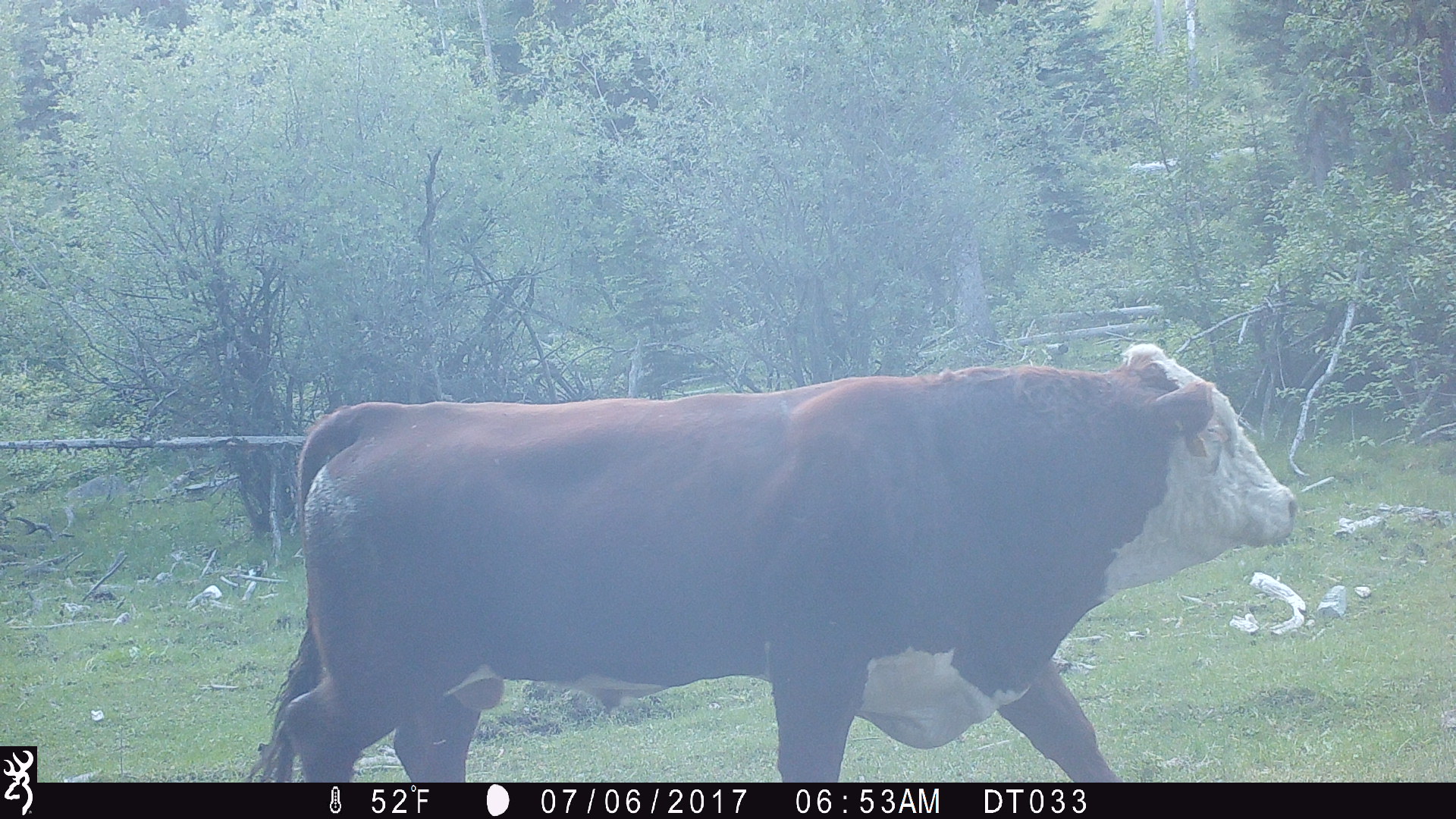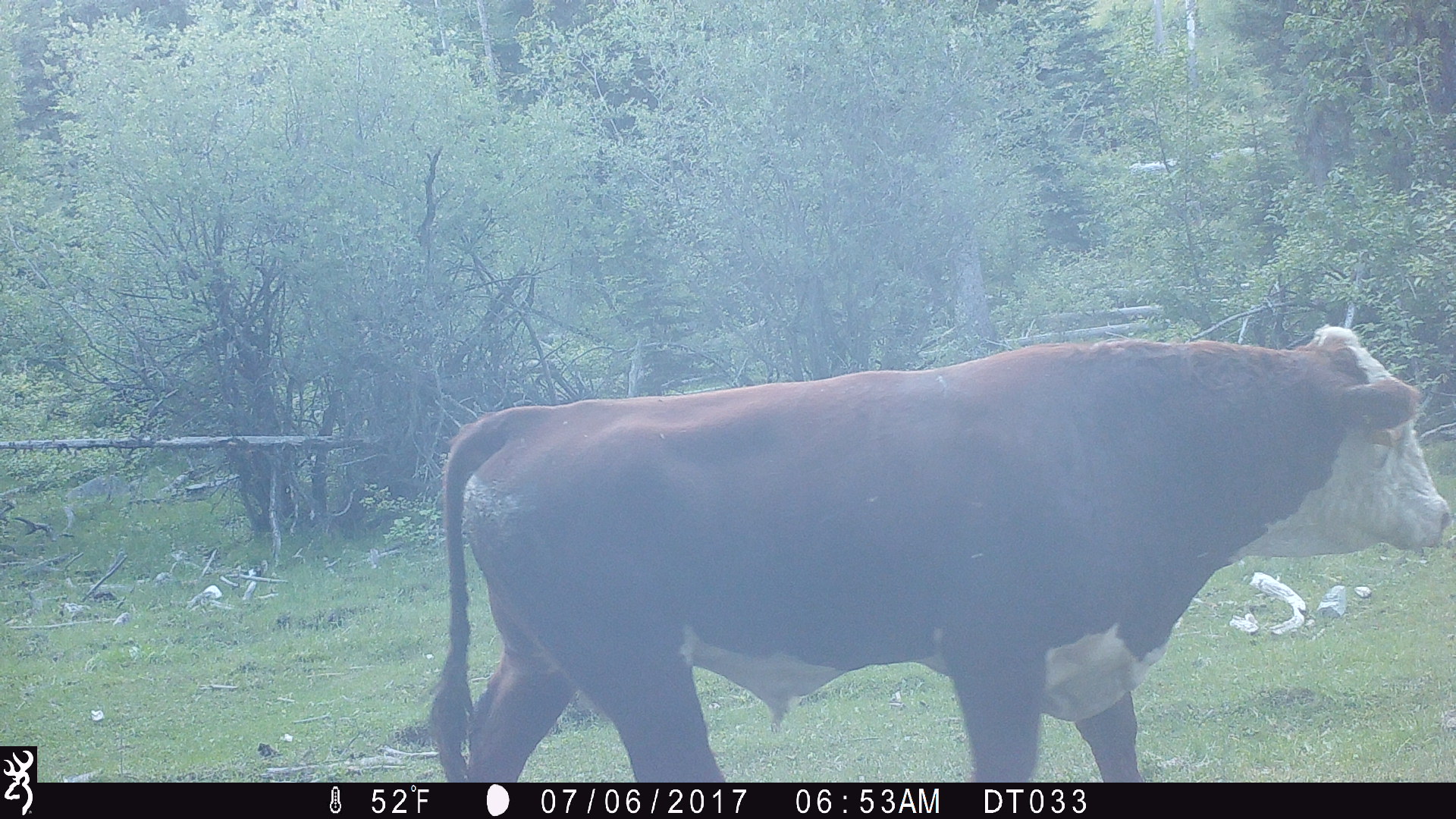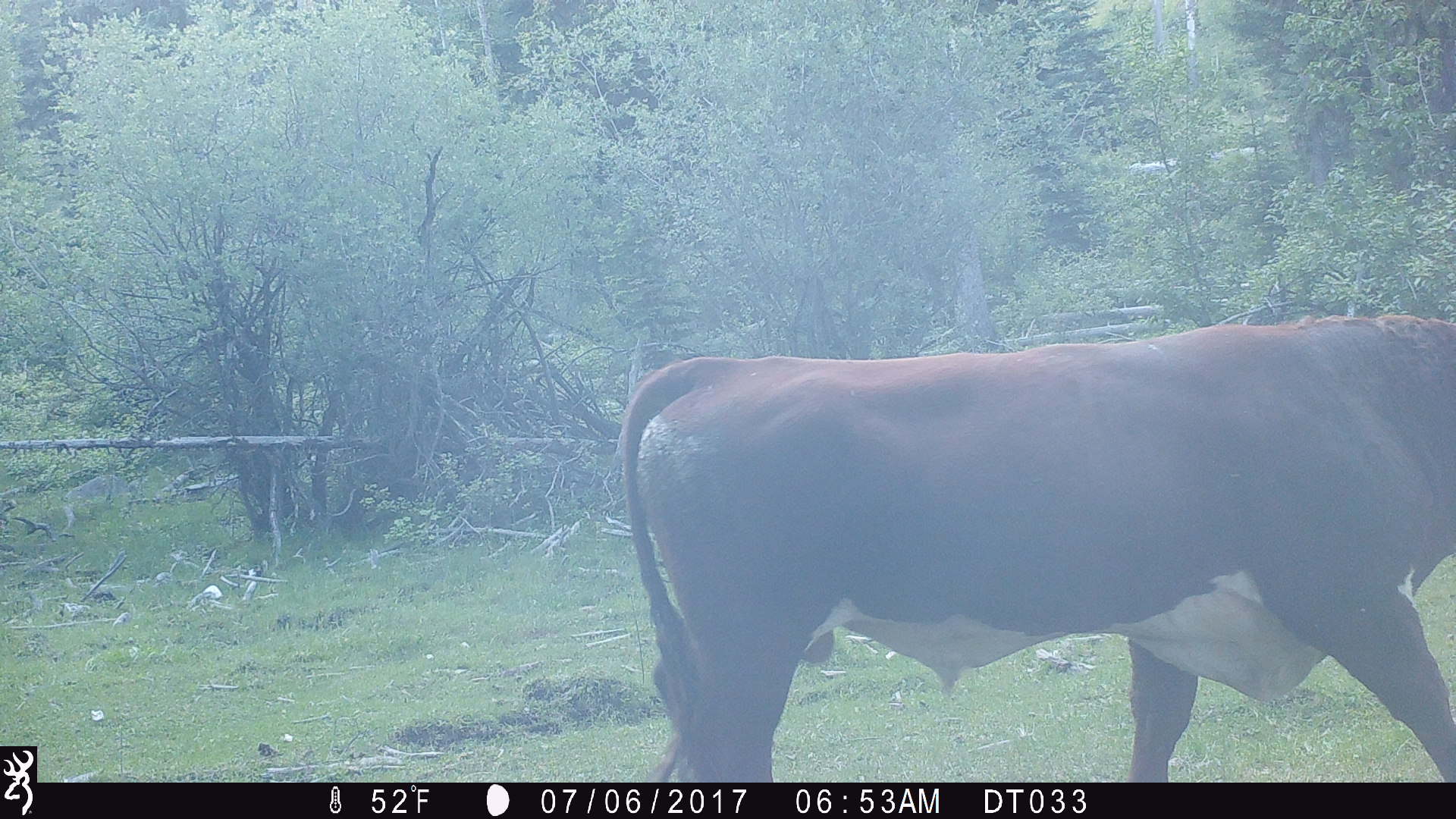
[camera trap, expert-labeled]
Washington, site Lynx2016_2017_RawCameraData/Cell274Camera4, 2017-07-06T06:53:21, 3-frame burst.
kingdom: Animalia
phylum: Chordata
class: Mammalia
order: Artiodactyla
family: Bovidae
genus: Bos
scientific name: Bos taurus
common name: domestic cattle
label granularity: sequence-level